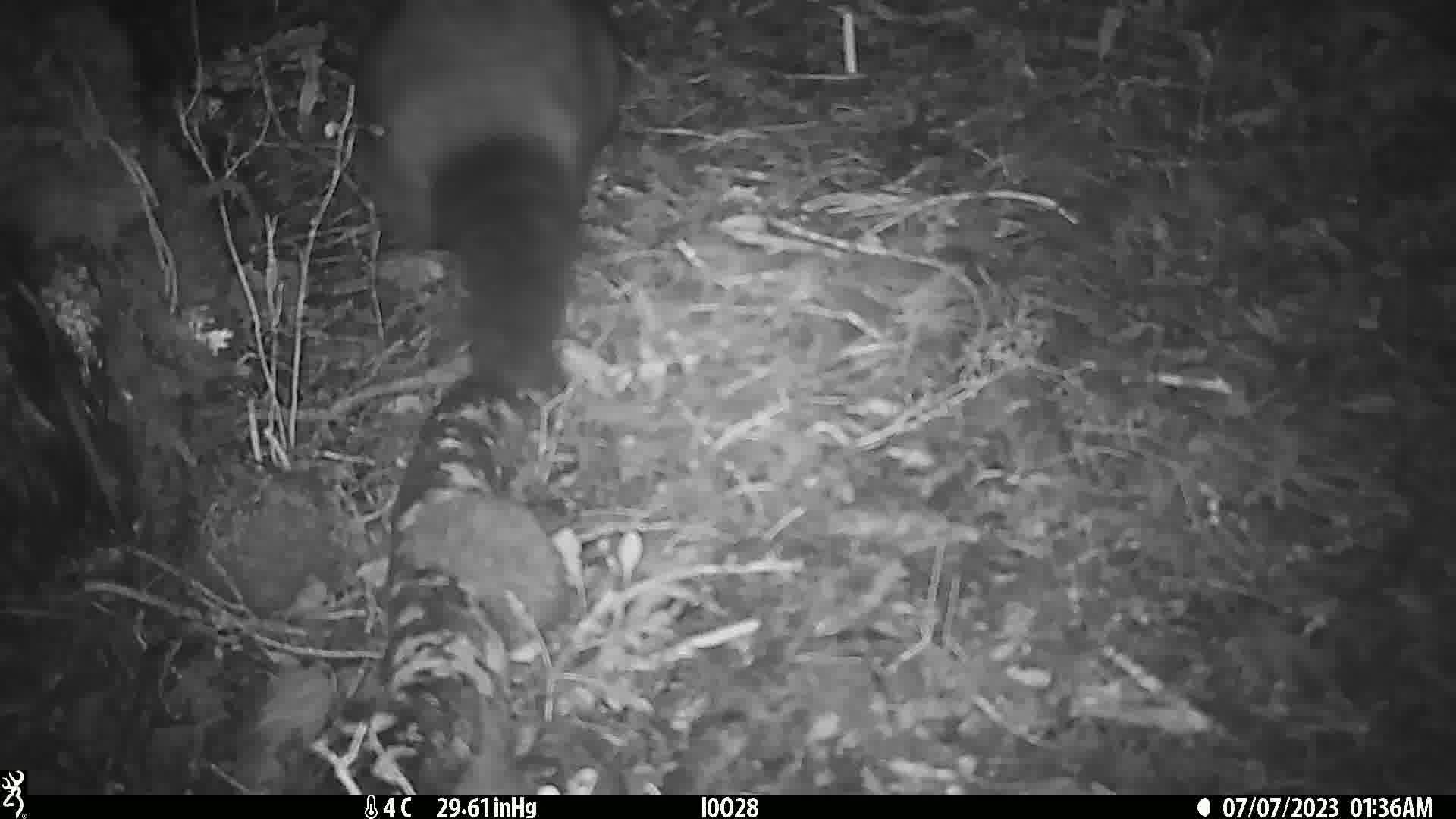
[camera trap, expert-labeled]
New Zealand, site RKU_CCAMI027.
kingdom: Animalia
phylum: Chordata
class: Mammalia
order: Diprotodontia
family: Phalangeridae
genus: Trichosurus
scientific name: Trichosurus vulpecula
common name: common brushtail possum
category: possum